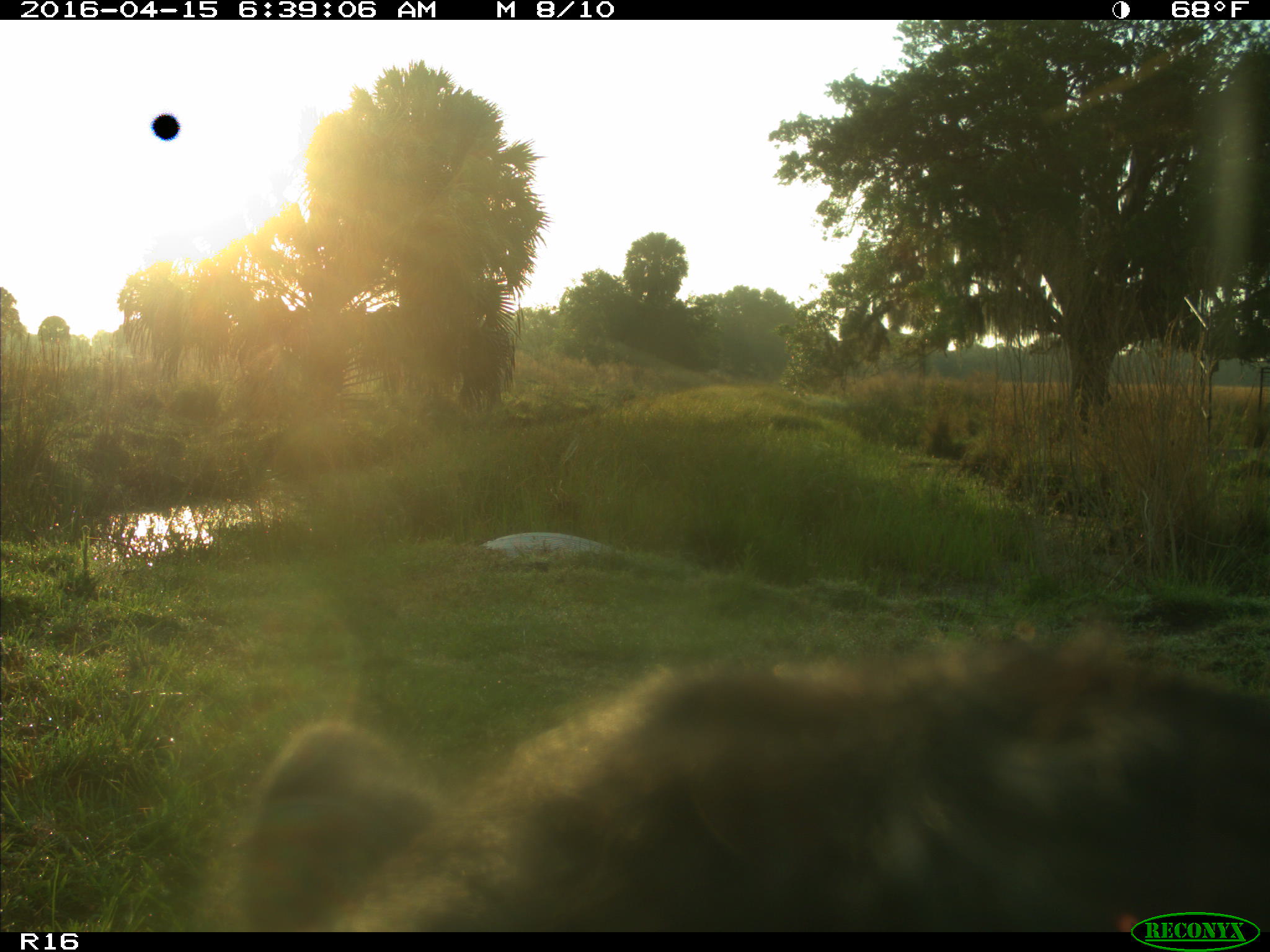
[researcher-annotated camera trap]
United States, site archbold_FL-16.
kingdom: Animalia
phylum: Chordata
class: Mammalia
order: Artiodactyla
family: Bovidae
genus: Bos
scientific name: Bos taurus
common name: domestic cow